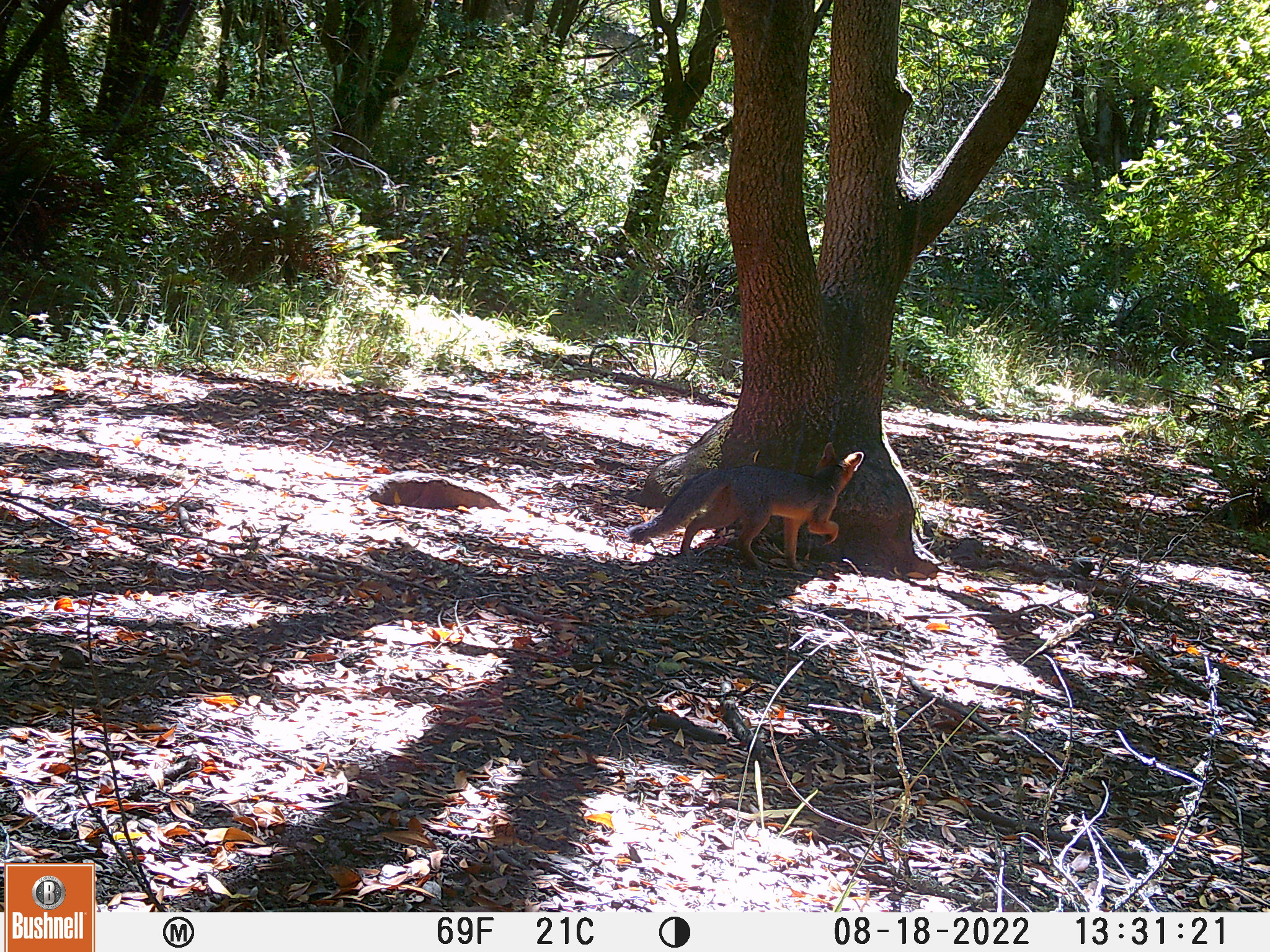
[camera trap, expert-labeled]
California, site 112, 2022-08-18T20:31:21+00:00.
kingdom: Animalia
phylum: Chordata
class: Mammalia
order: Carnivora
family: Canidae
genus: Urocyon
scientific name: Urocyon cinereoargenteus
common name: gray fox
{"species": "gray fox (Urocyon cinereoargenteus)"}